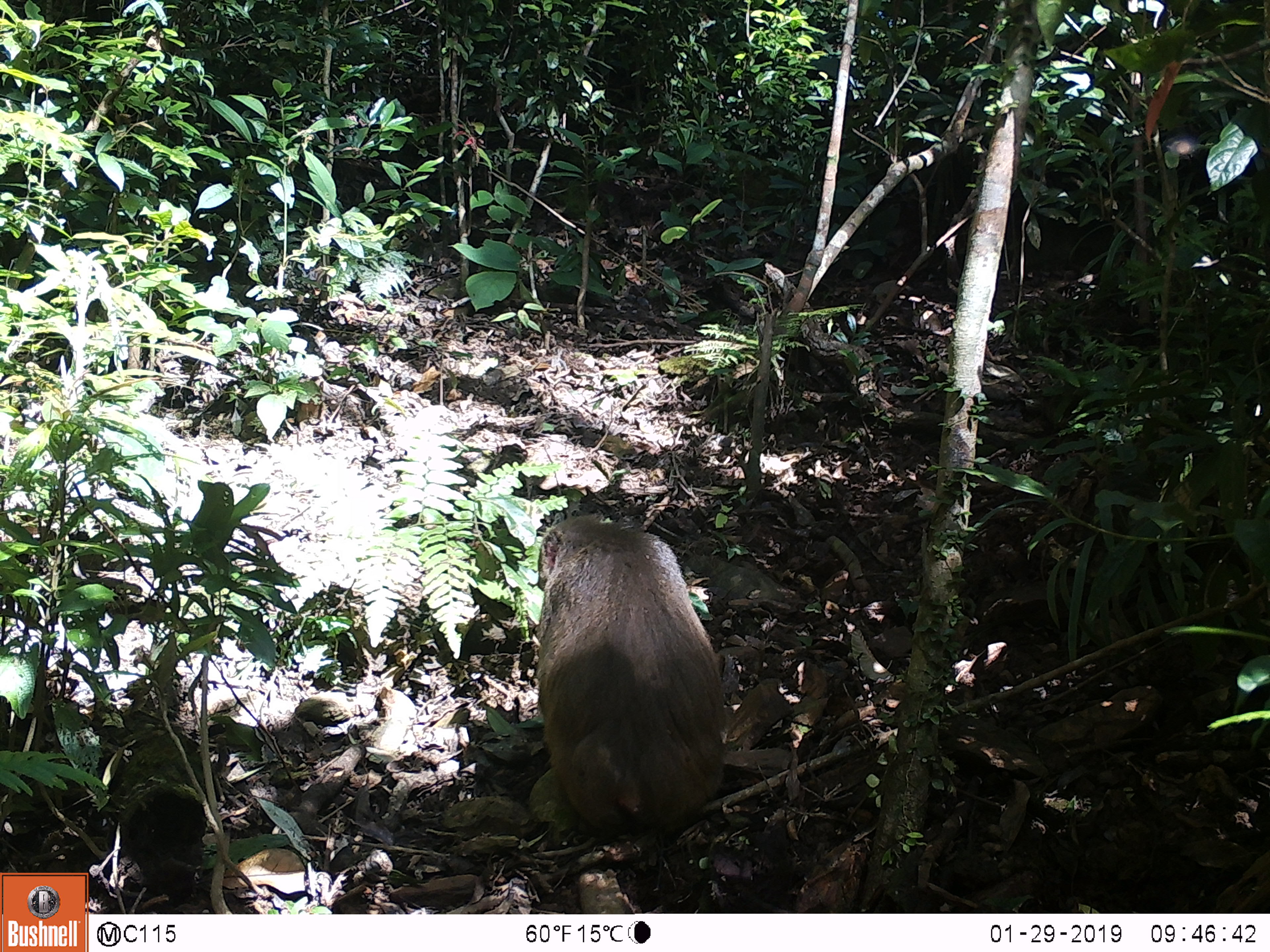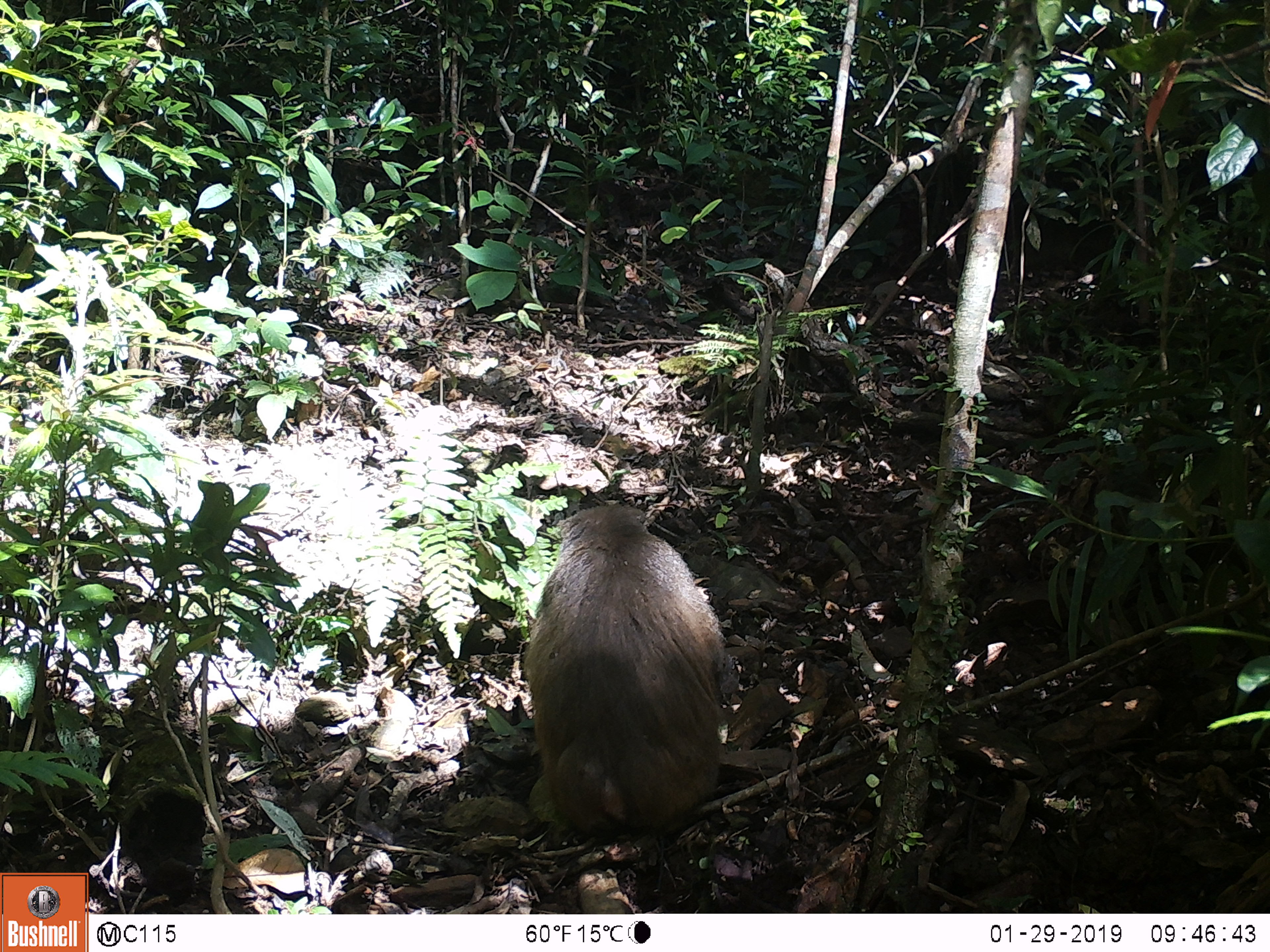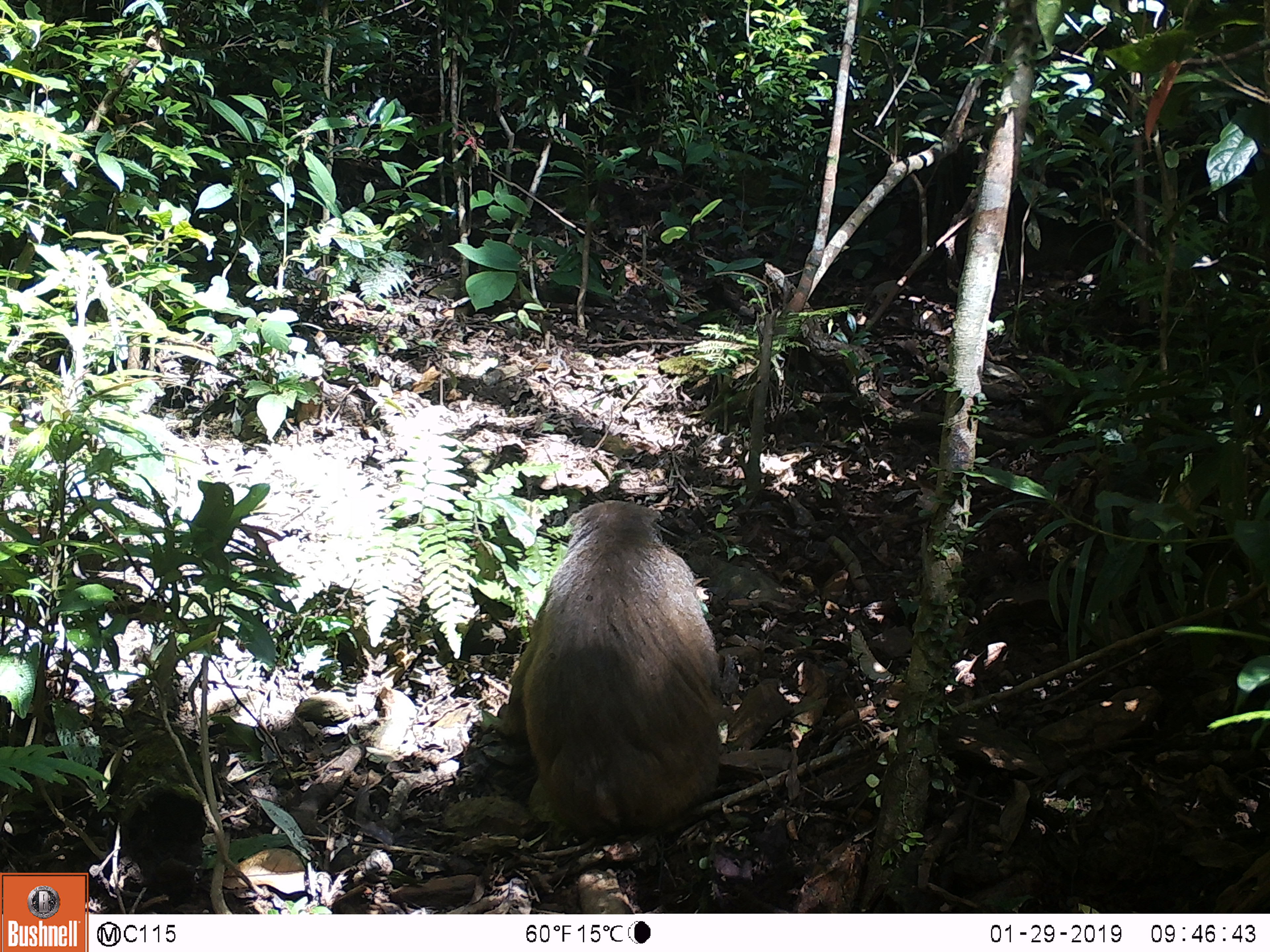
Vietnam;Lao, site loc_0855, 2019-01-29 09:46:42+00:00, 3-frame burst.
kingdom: Animalia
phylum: Chordata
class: Mammalia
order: Primates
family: Cercopithecidae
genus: Macaca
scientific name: Macaca arctoides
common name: stump-tailed macaque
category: stump tailed macaque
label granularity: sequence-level